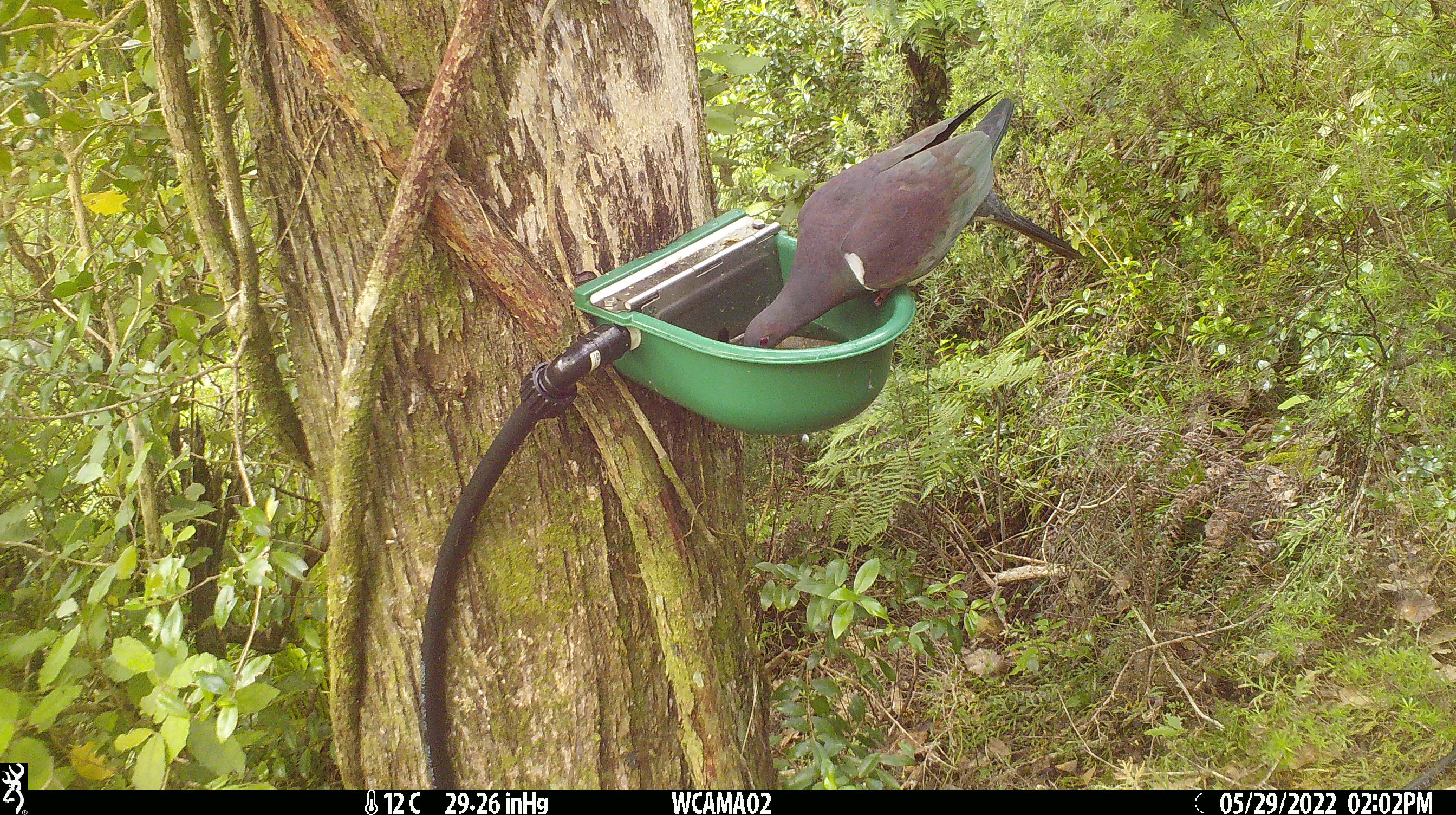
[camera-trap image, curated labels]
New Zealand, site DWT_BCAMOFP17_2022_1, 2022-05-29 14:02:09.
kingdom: Animalia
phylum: Chordata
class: Aves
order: Columbiformes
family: Columbidae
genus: Hemiphaga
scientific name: Hemiphaga novaeseelandiae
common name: new zealand pigeon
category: kereru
Kereru (new zealand pigeon) (Hemiphaga novaeseelandiae).